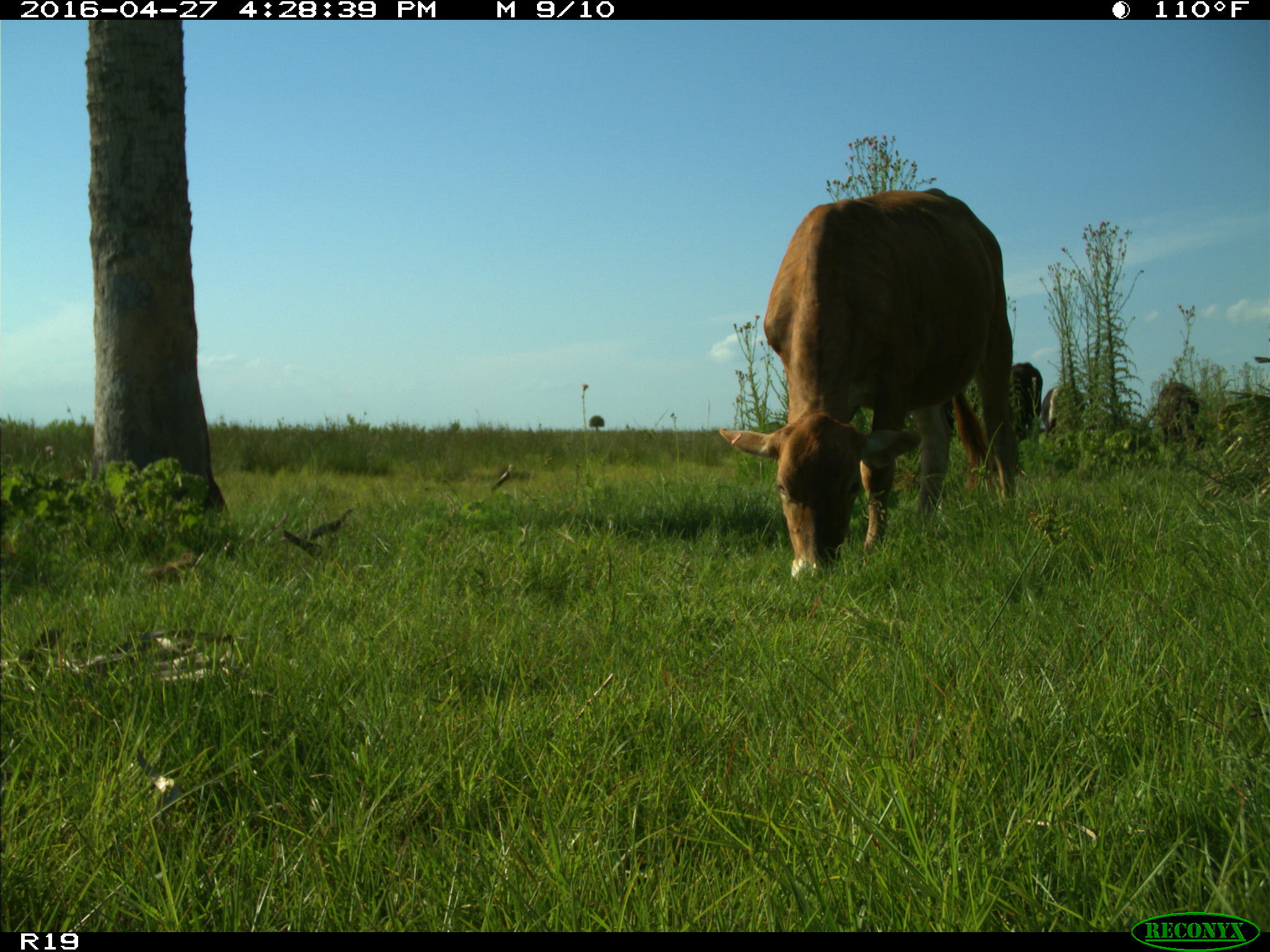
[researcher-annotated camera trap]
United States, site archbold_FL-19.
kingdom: Animalia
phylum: Chordata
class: Mammalia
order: Artiodactyla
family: Bovidae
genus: Bos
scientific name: Bos taurus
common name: domestic cow